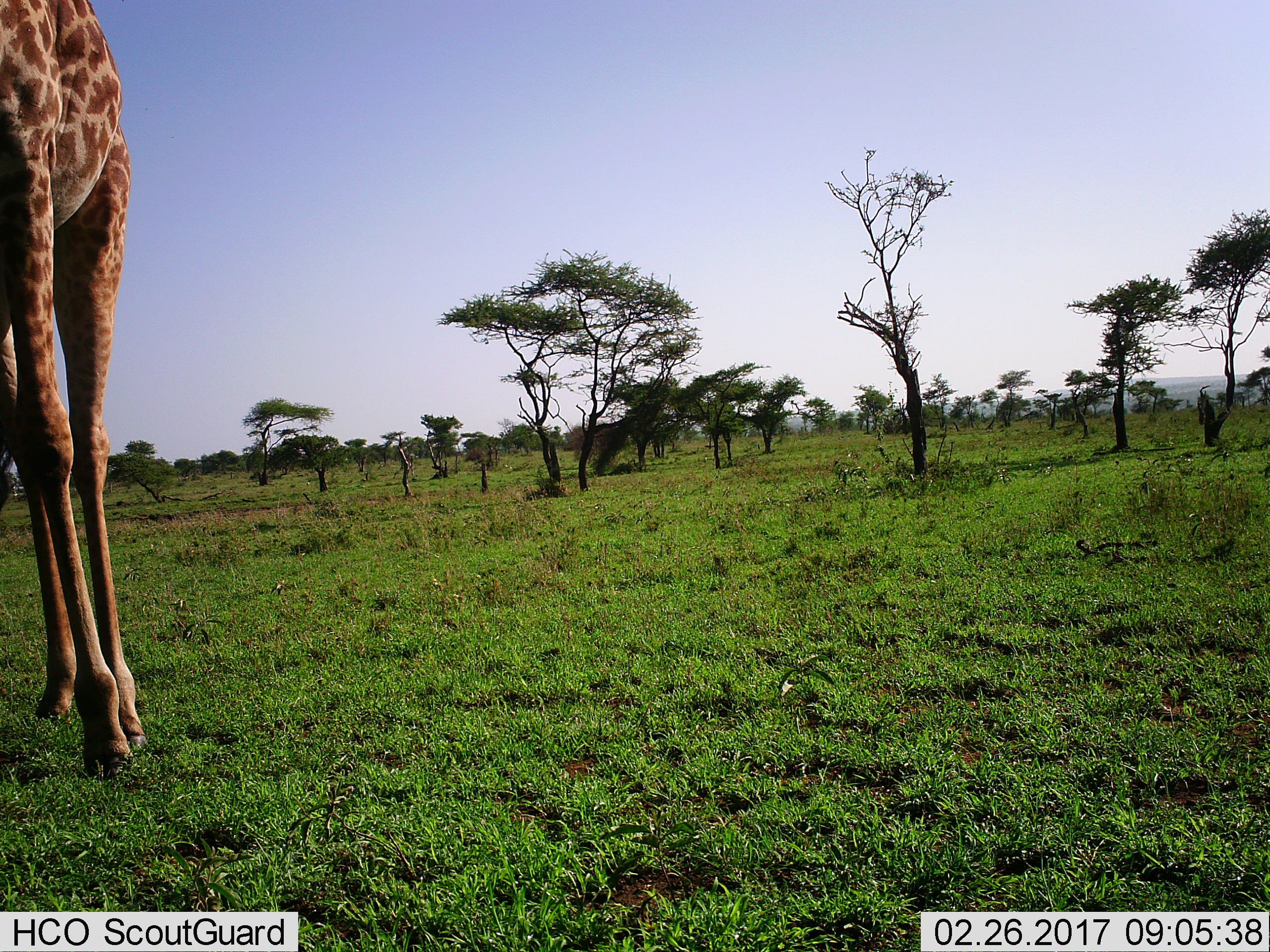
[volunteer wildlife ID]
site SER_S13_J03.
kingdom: Animalia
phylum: Chordata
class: Mammalia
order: Artiodactyla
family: Giraffidae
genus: Giraffa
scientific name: Giraffa camelopardalis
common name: giraffe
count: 1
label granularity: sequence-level